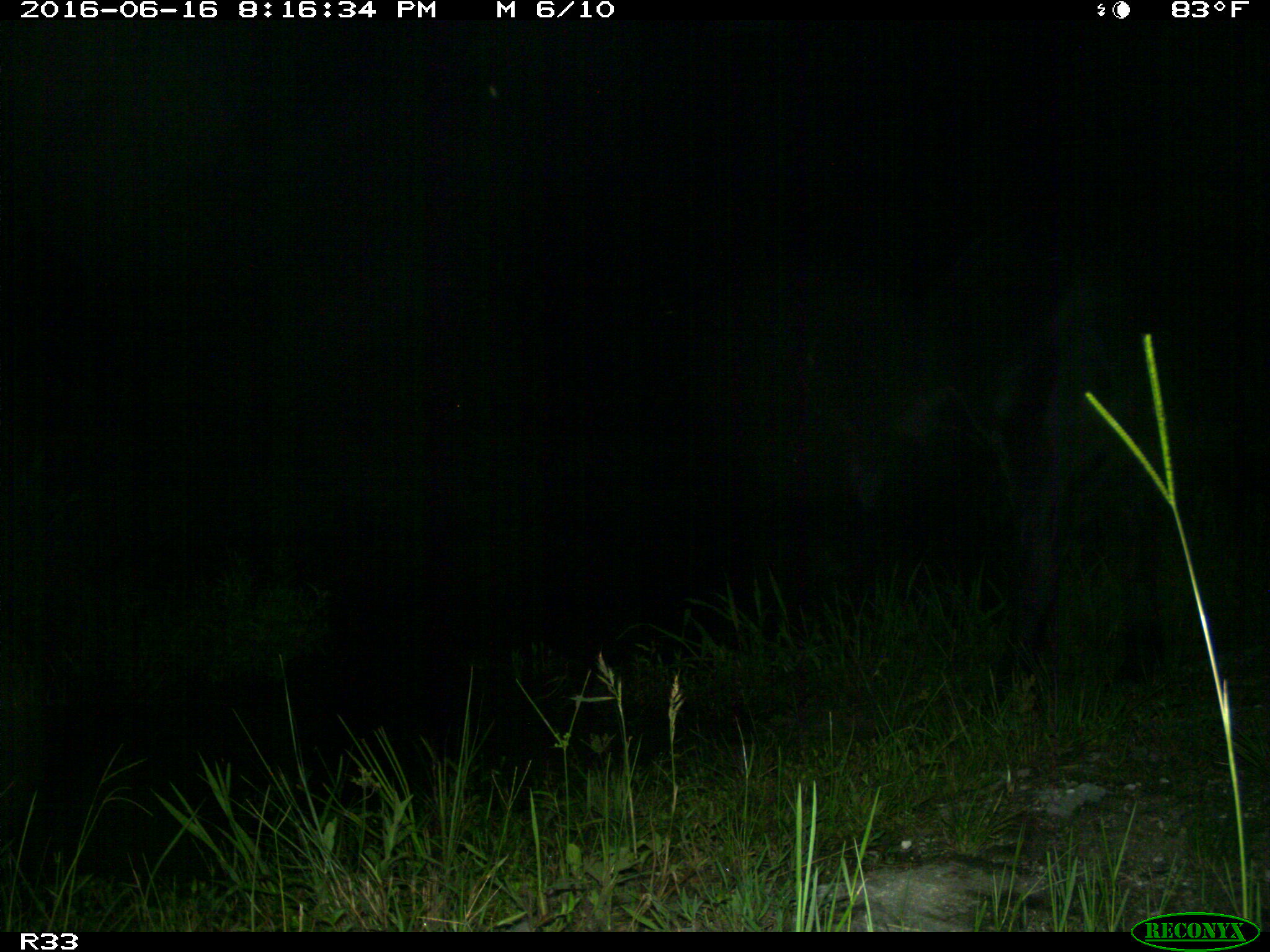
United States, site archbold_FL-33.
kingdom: Animalia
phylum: Chordata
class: Mammalia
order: Artiodactyla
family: Bovidae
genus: Bos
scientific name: Bos taurus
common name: domestic cow